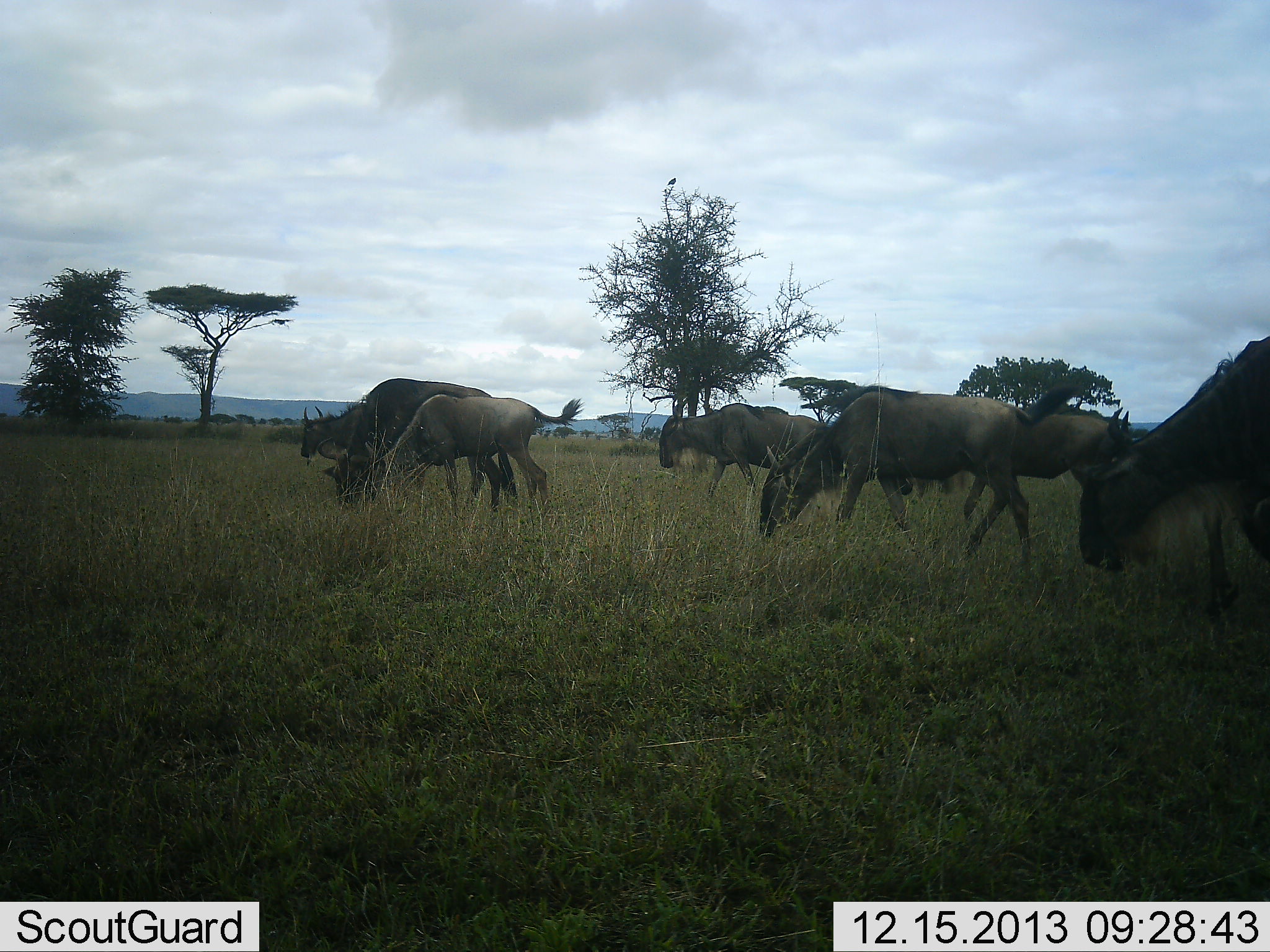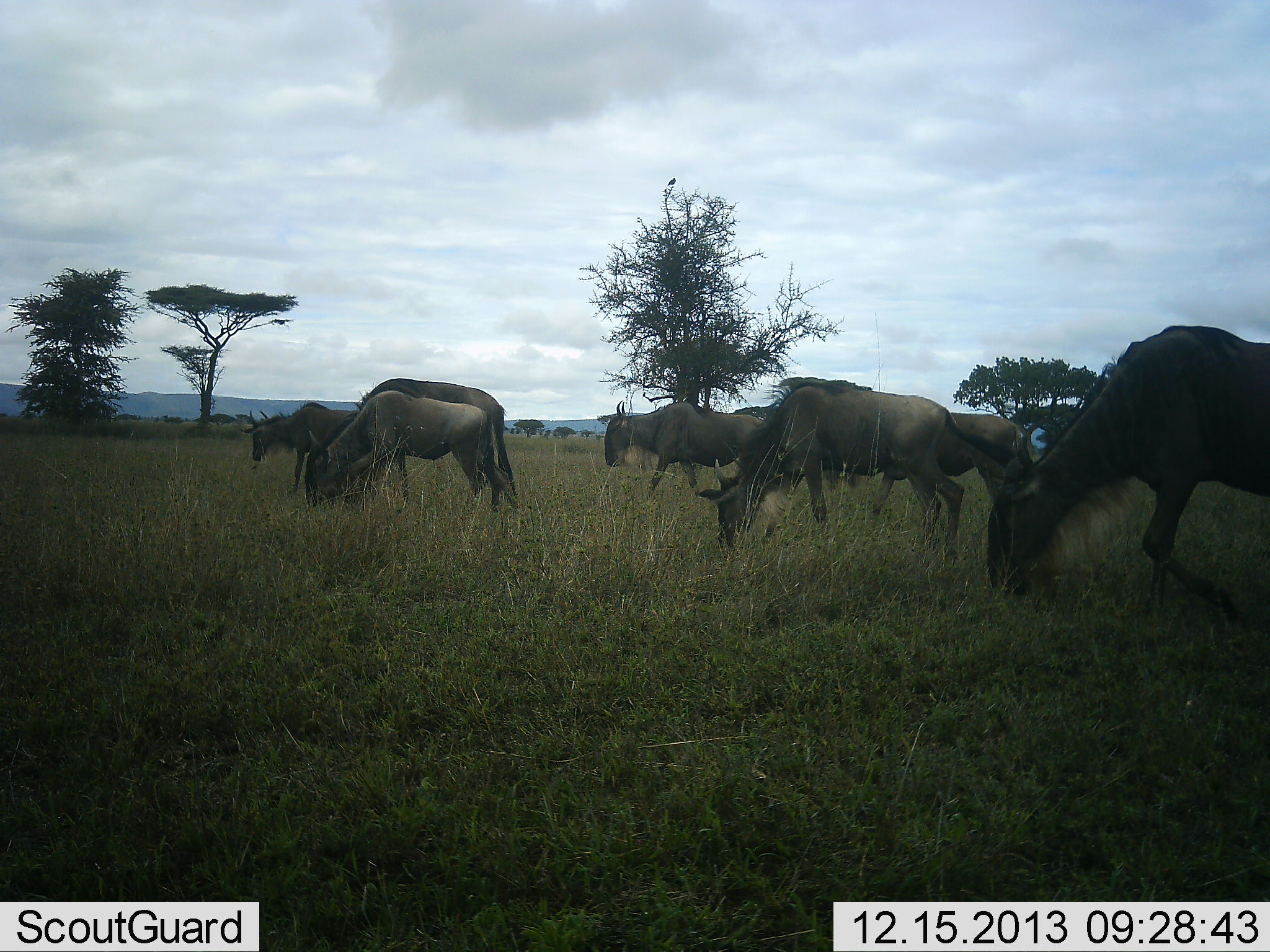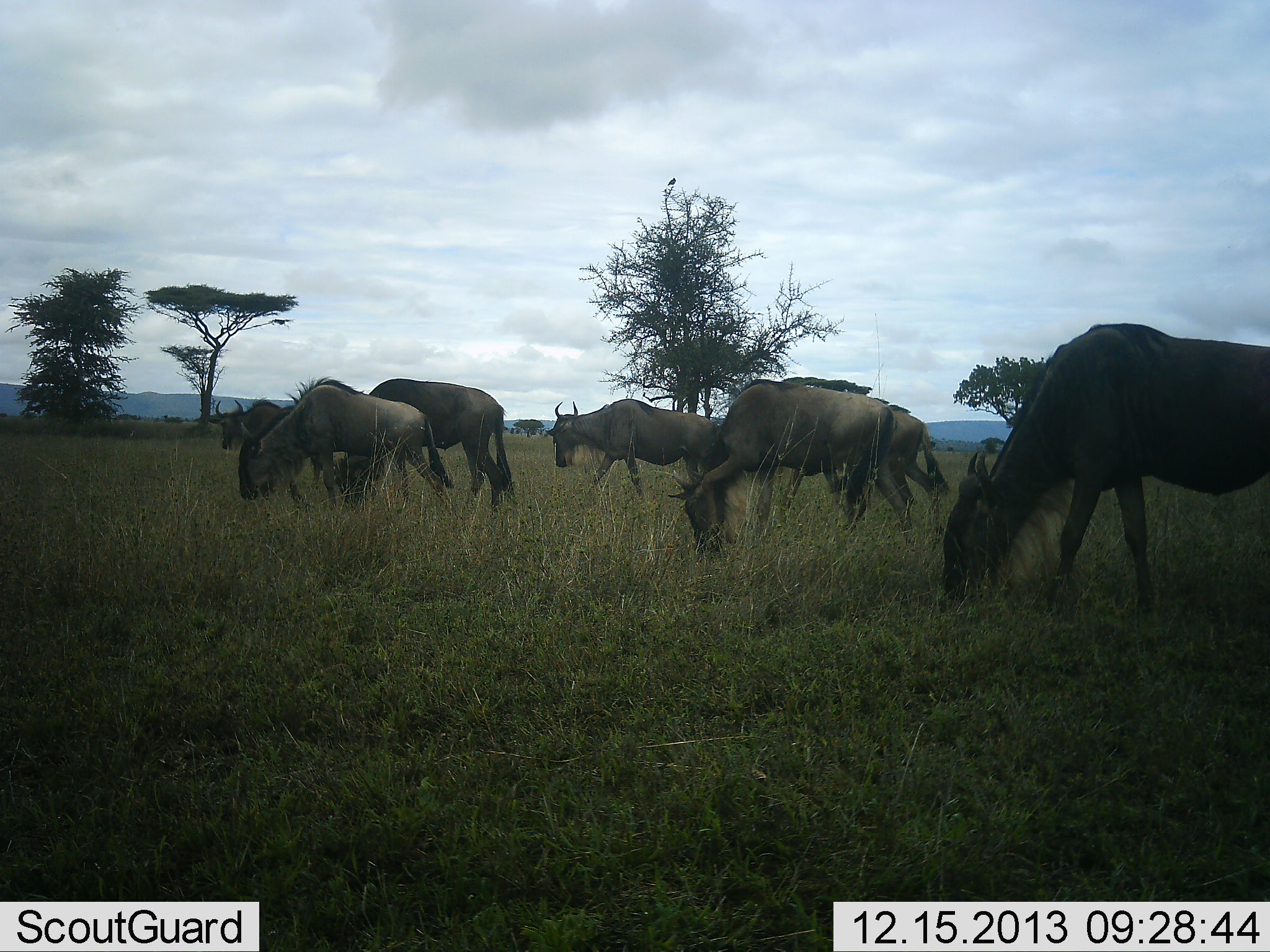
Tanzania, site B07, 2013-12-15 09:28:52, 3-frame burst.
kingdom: Animalia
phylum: Chordata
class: Mammalia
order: Artiodactyla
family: Bovidae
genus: Connochaetes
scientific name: Connochaetes taurinus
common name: blue wildebeest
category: wildebeest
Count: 7.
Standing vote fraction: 20%.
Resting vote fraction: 0%.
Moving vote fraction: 70%.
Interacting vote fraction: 0%.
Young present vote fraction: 10%.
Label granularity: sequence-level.